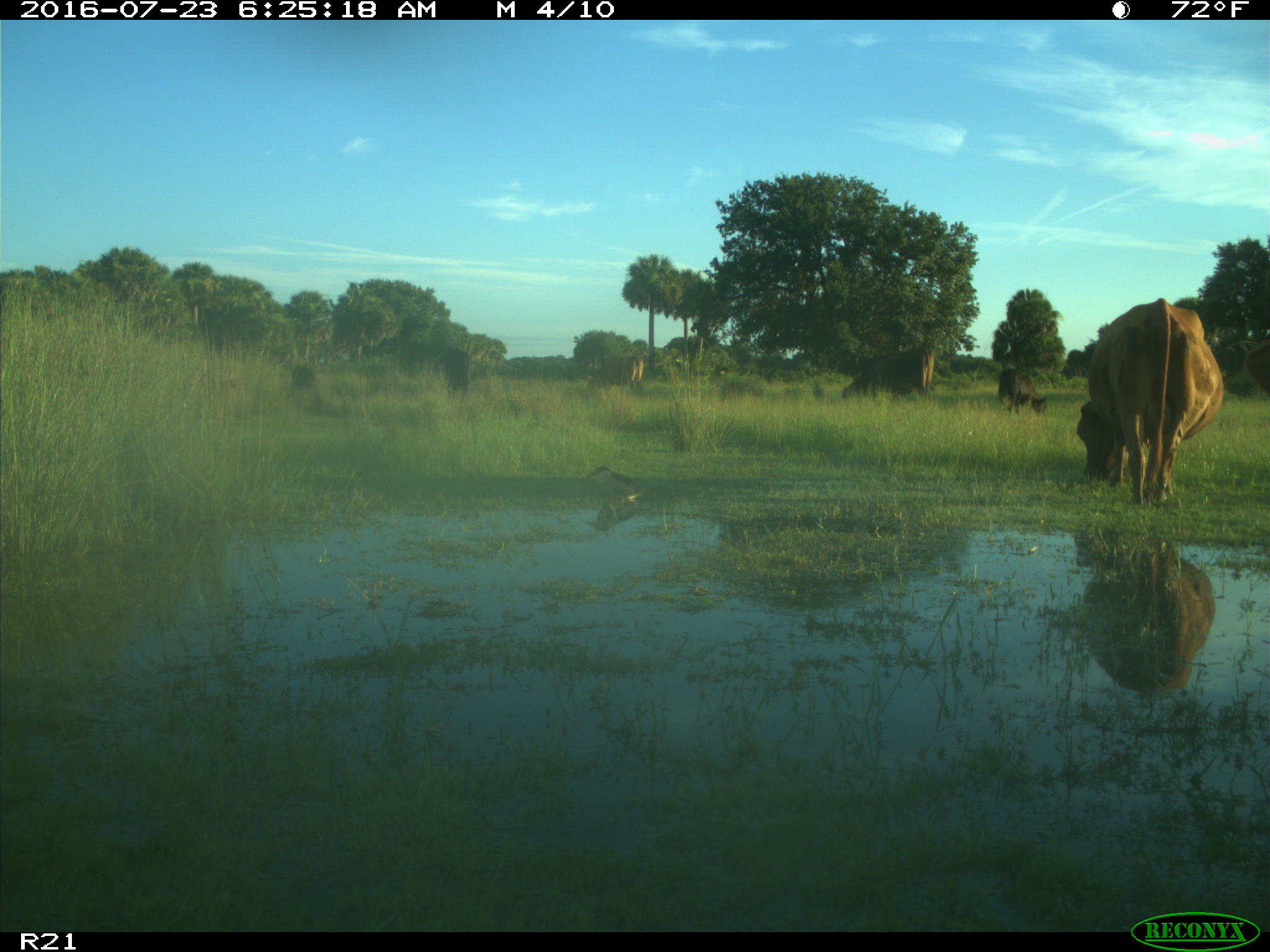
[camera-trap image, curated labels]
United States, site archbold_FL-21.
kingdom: Animalia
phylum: Chordata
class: Mammalia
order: Artiodactyla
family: Bovidae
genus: Bos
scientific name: Bos taurus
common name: domestic cow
Bos taurus (domestic cow).